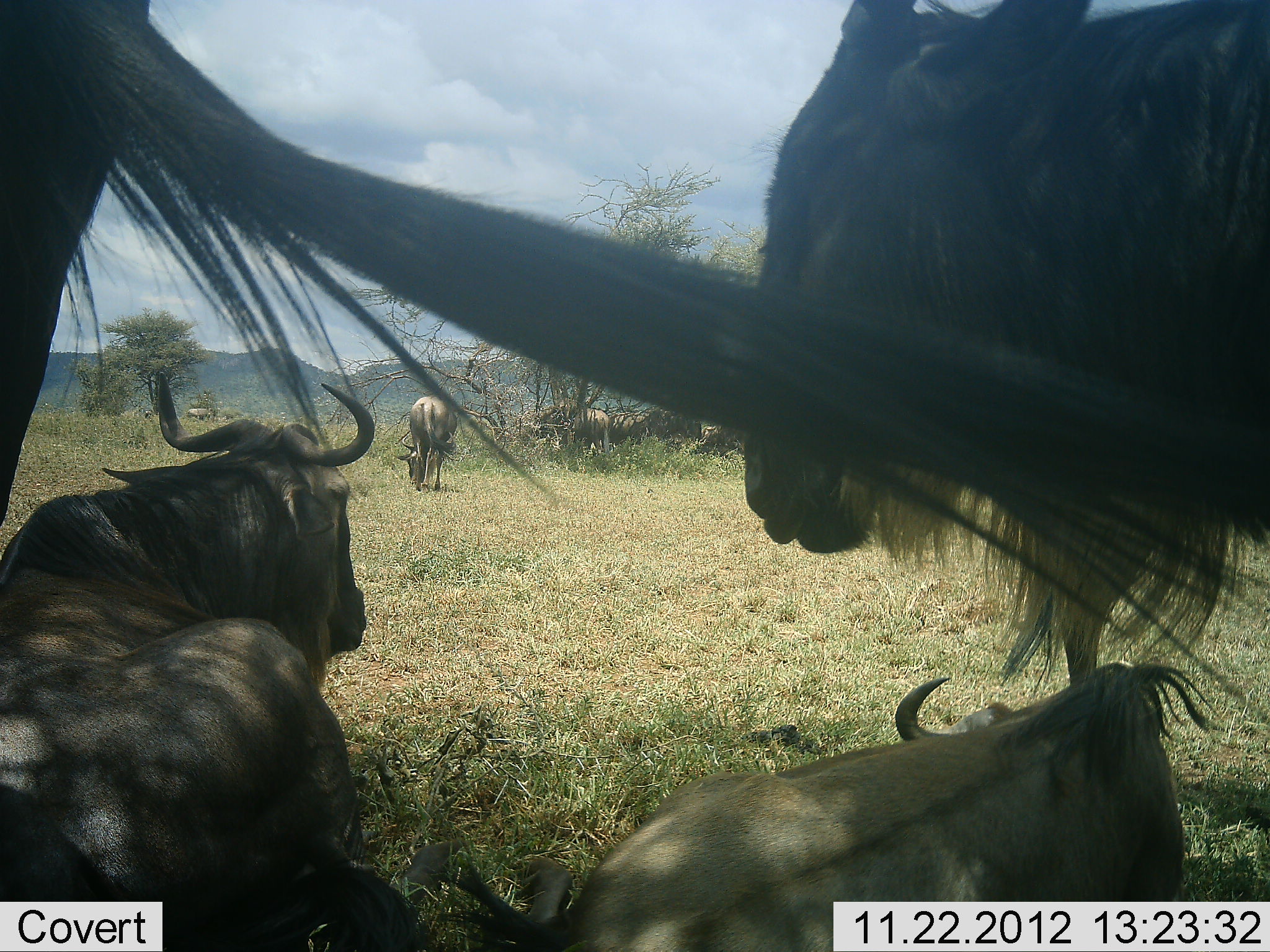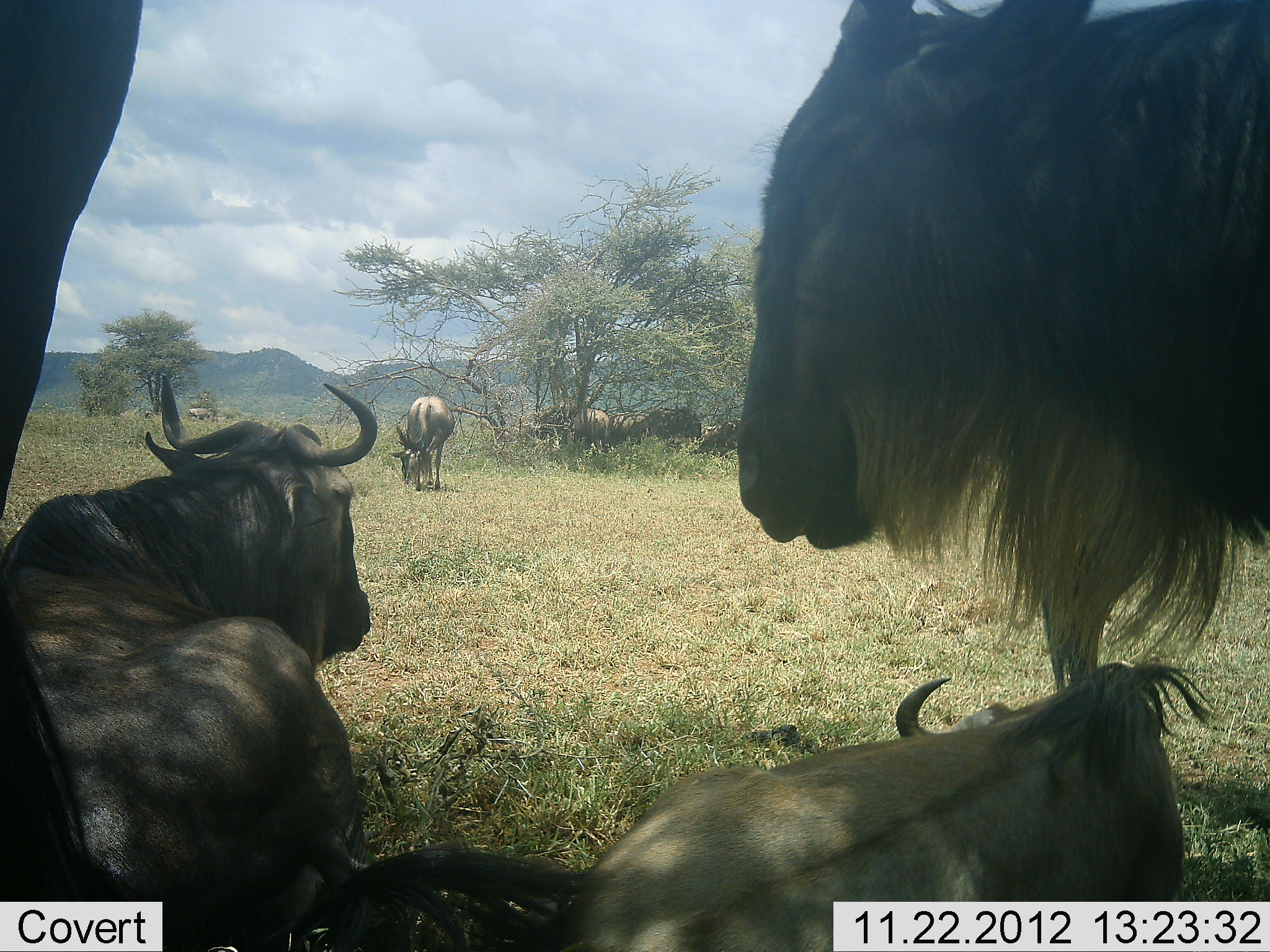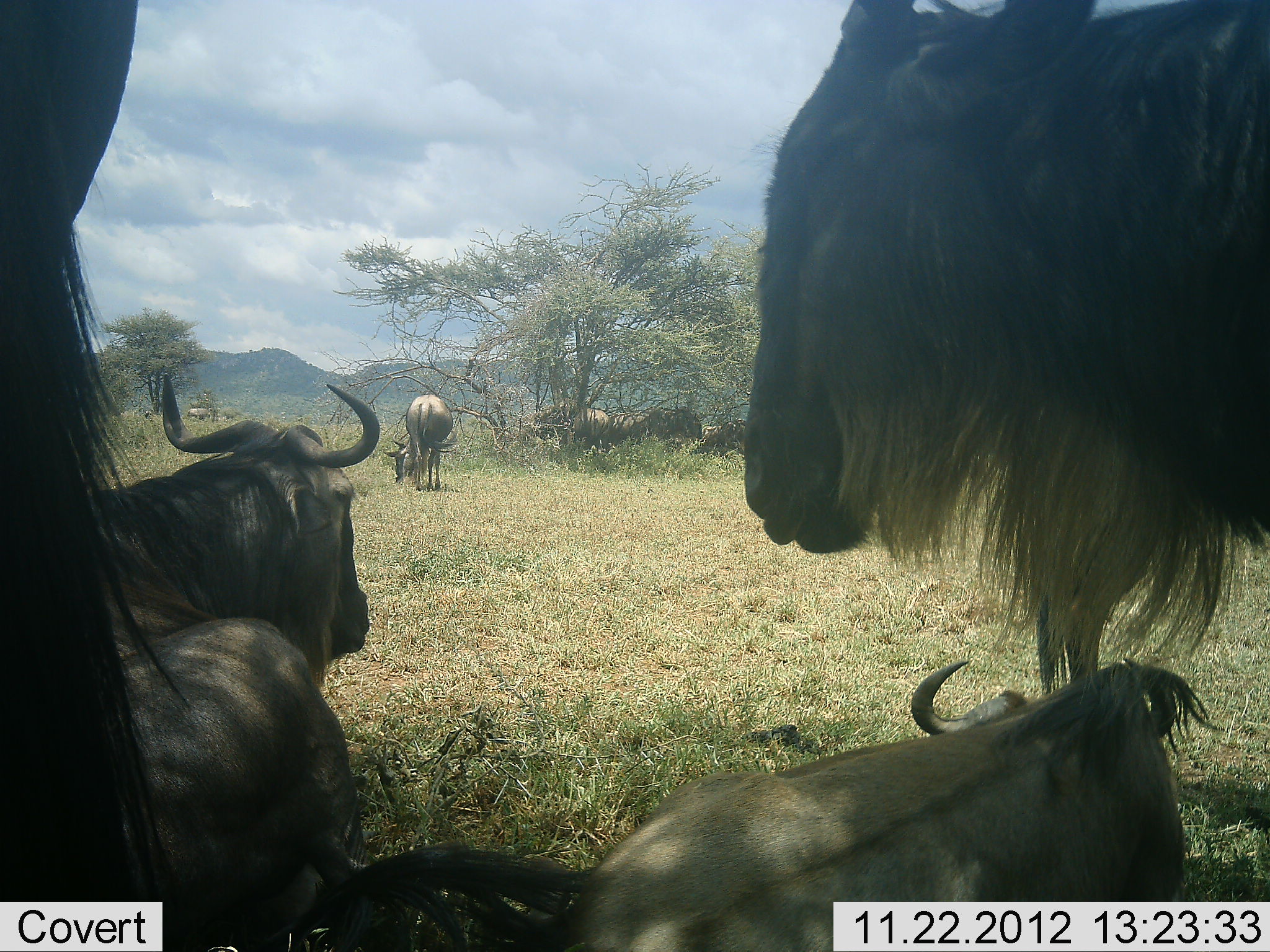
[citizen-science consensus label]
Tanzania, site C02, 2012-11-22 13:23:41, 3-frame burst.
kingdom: Animalia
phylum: Chordata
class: Mammalia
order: Artiodactyla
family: Bovidae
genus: Connochaetes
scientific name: Connochaetes taurinus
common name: blue wildebeest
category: wildebeest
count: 8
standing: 57%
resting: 100%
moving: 5%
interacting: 0%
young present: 5%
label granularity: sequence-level